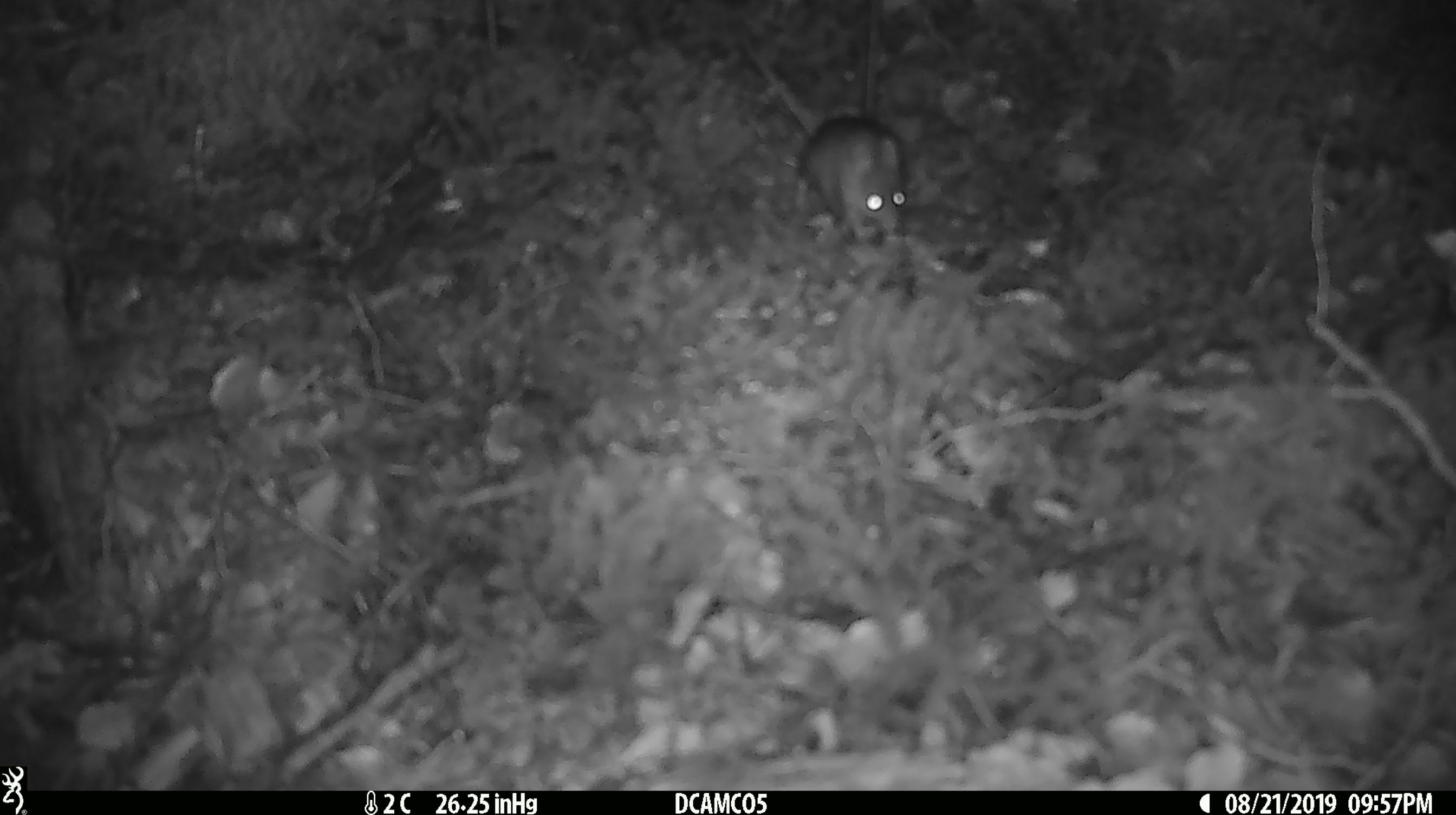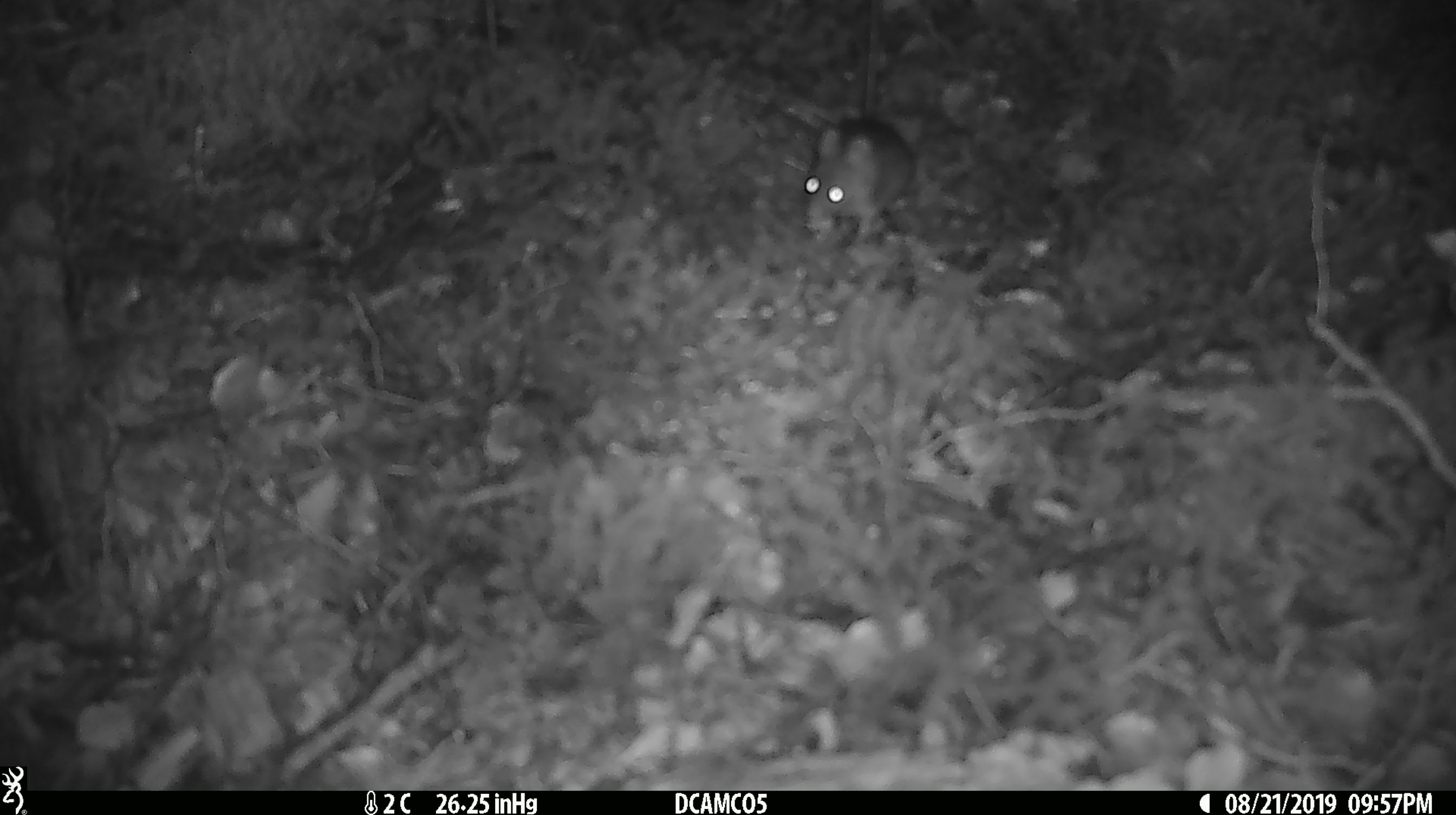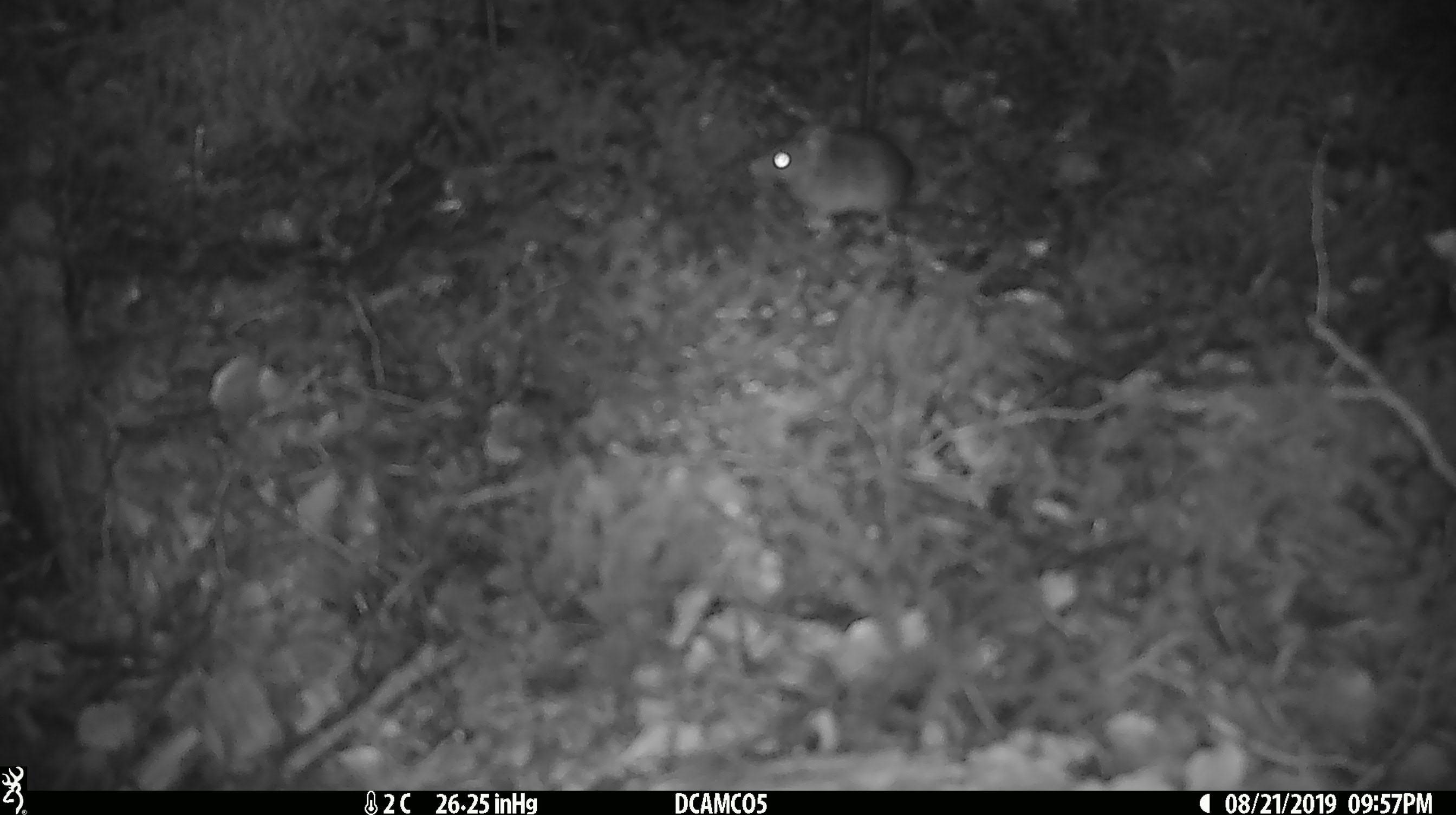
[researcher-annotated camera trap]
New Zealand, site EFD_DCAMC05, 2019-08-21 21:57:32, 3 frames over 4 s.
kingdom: Animalia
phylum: Chordata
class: Mammalia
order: Rodentia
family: Muridae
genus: Mus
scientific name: Mus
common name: mouse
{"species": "mouse (Mus)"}